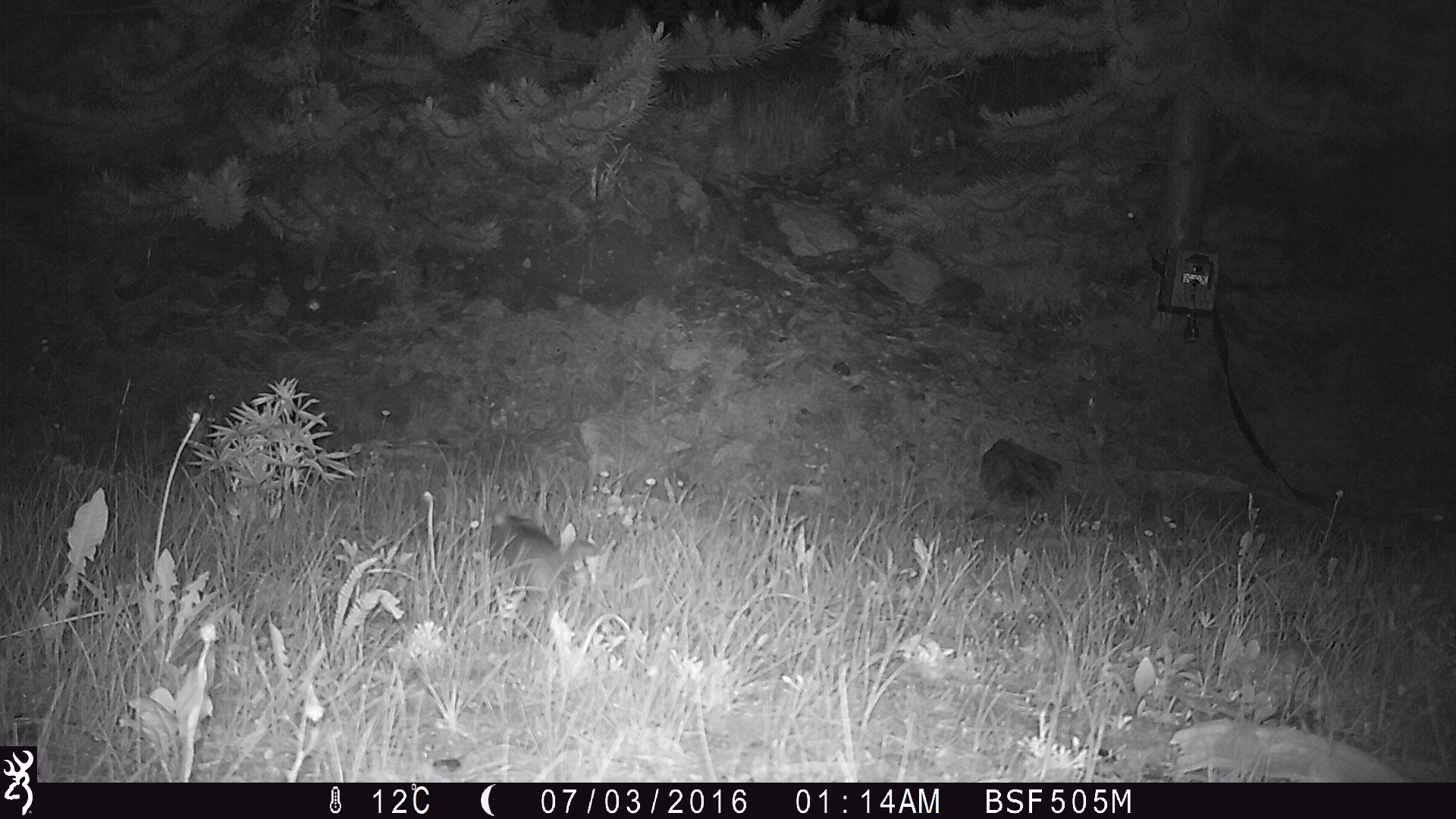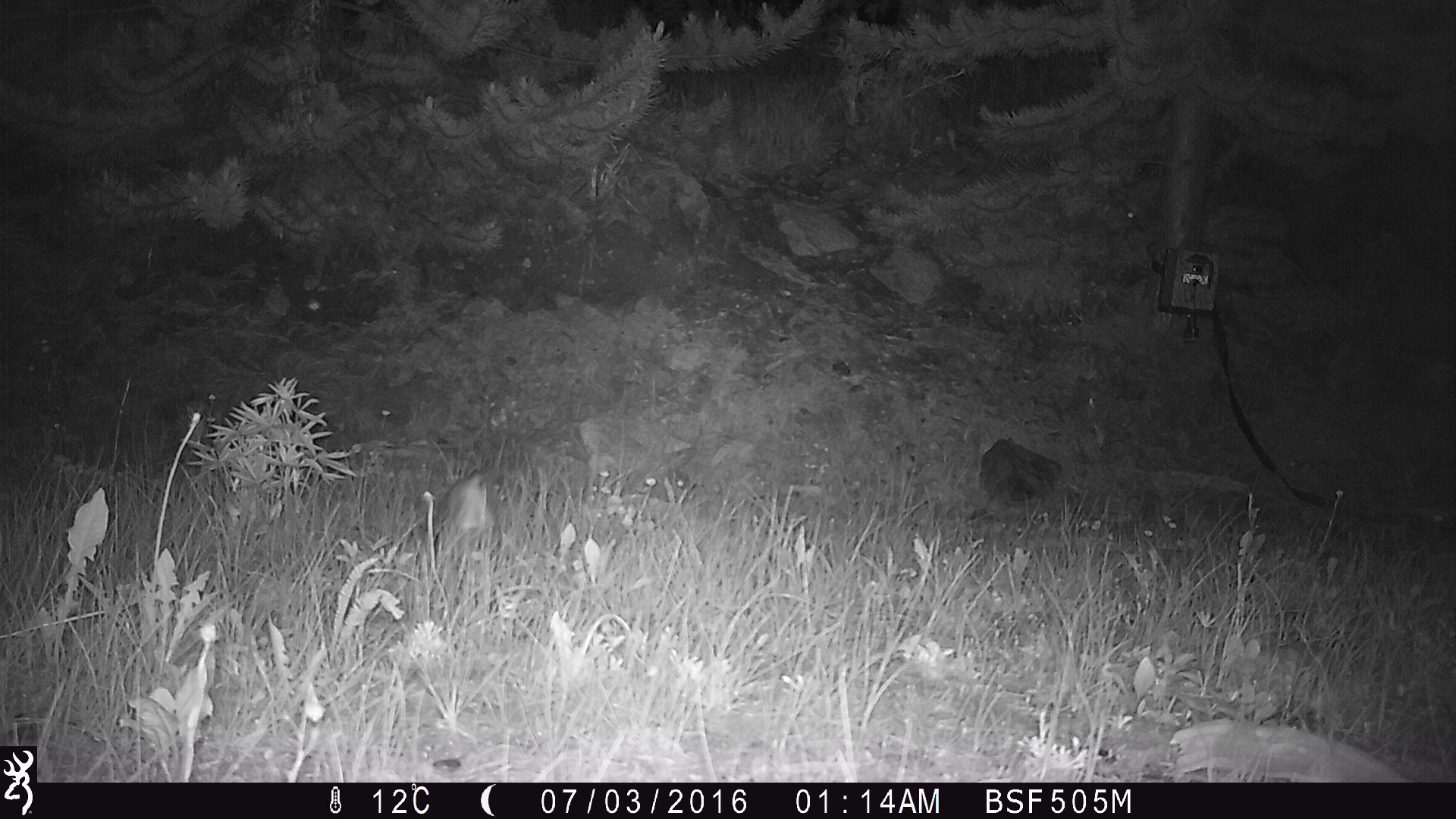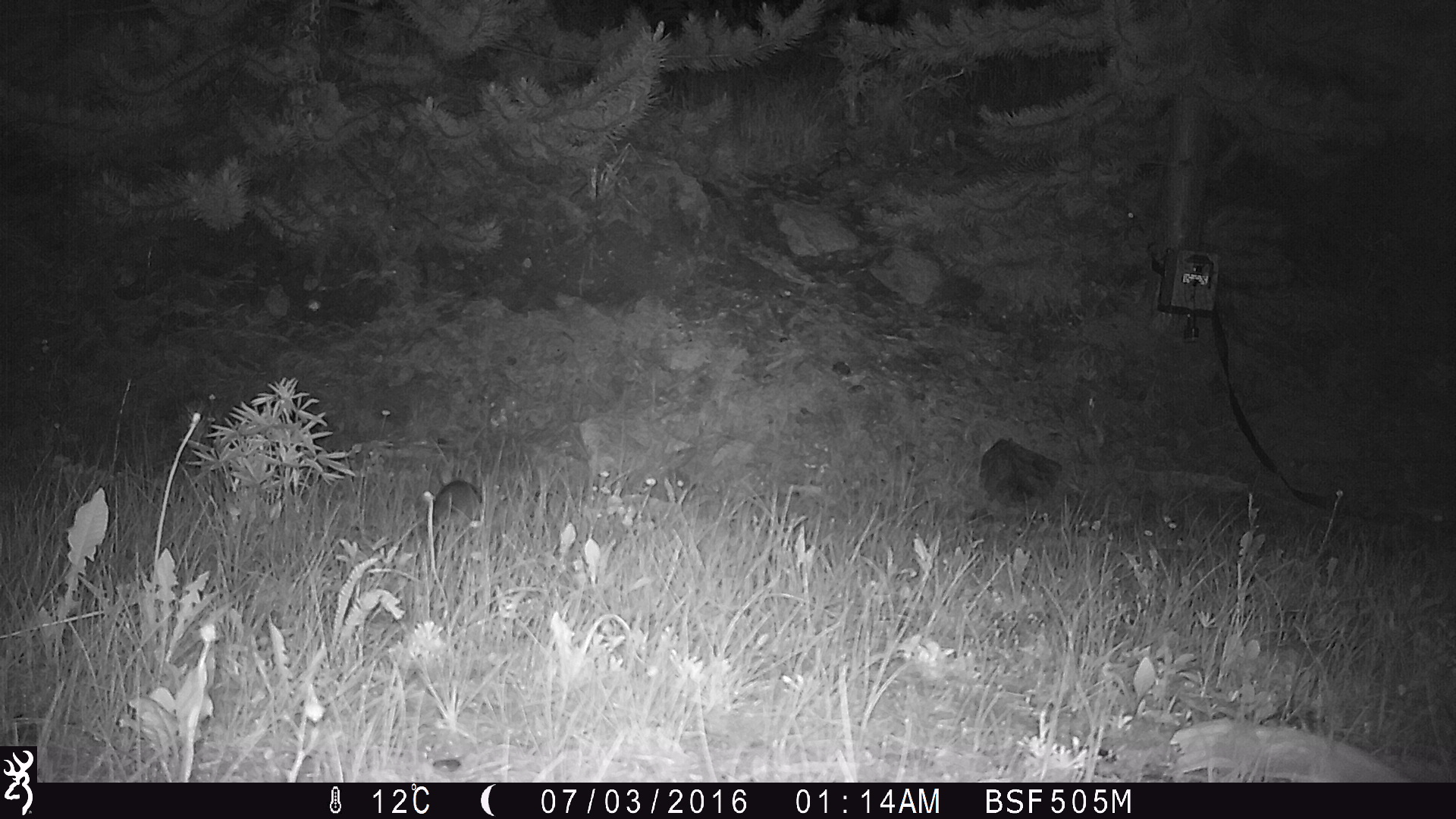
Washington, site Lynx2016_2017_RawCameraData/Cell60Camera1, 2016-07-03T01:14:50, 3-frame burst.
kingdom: Animalia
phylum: Chordata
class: Mammalia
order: Lagomorpha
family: Leporidae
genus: Lepus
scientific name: Lepus americanus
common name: snowshoe hare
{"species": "Lepus americanus (snowshoe hare)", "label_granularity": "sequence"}